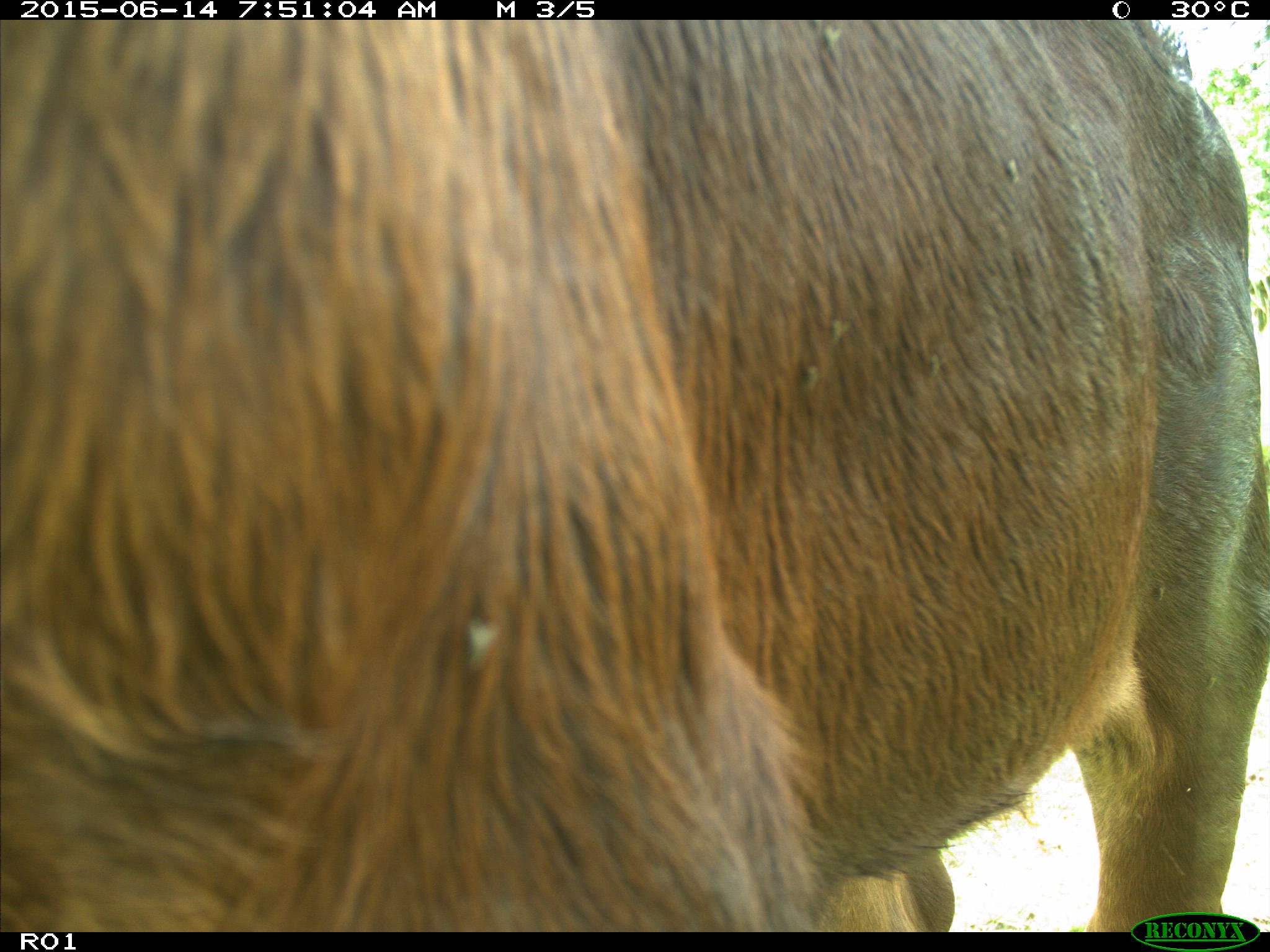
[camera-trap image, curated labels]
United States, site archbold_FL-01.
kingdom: Animalia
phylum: Chordata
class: Mammalia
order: Artiodactyla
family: Bovidae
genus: Bos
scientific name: Bos taurus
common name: domestic cow